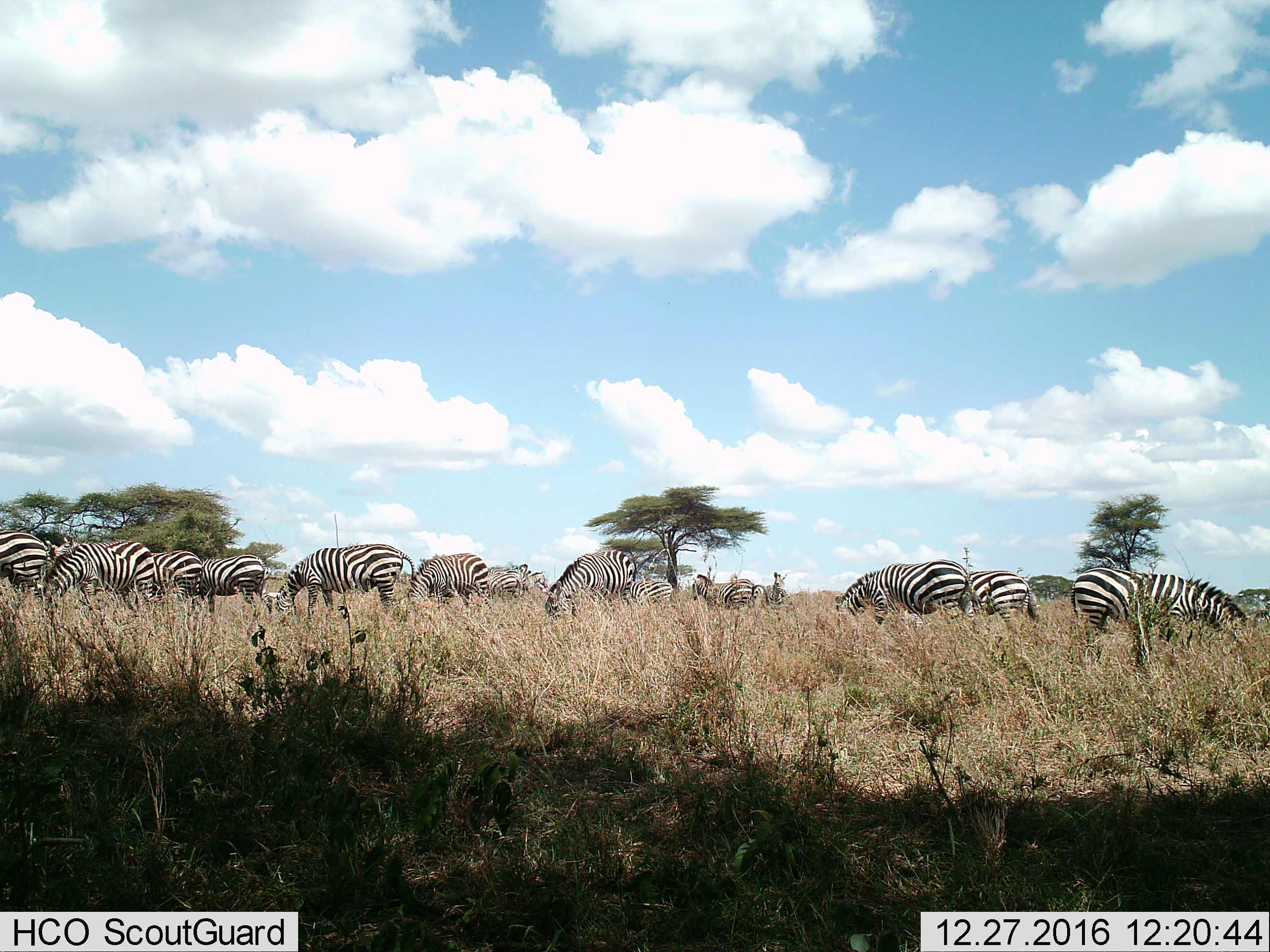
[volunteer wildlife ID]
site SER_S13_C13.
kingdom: Animalia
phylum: Chordata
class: Mammalia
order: Perissodactyla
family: Equidae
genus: Equus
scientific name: Equus quagga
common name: plains zebra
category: zebraplains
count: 11-50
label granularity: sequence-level